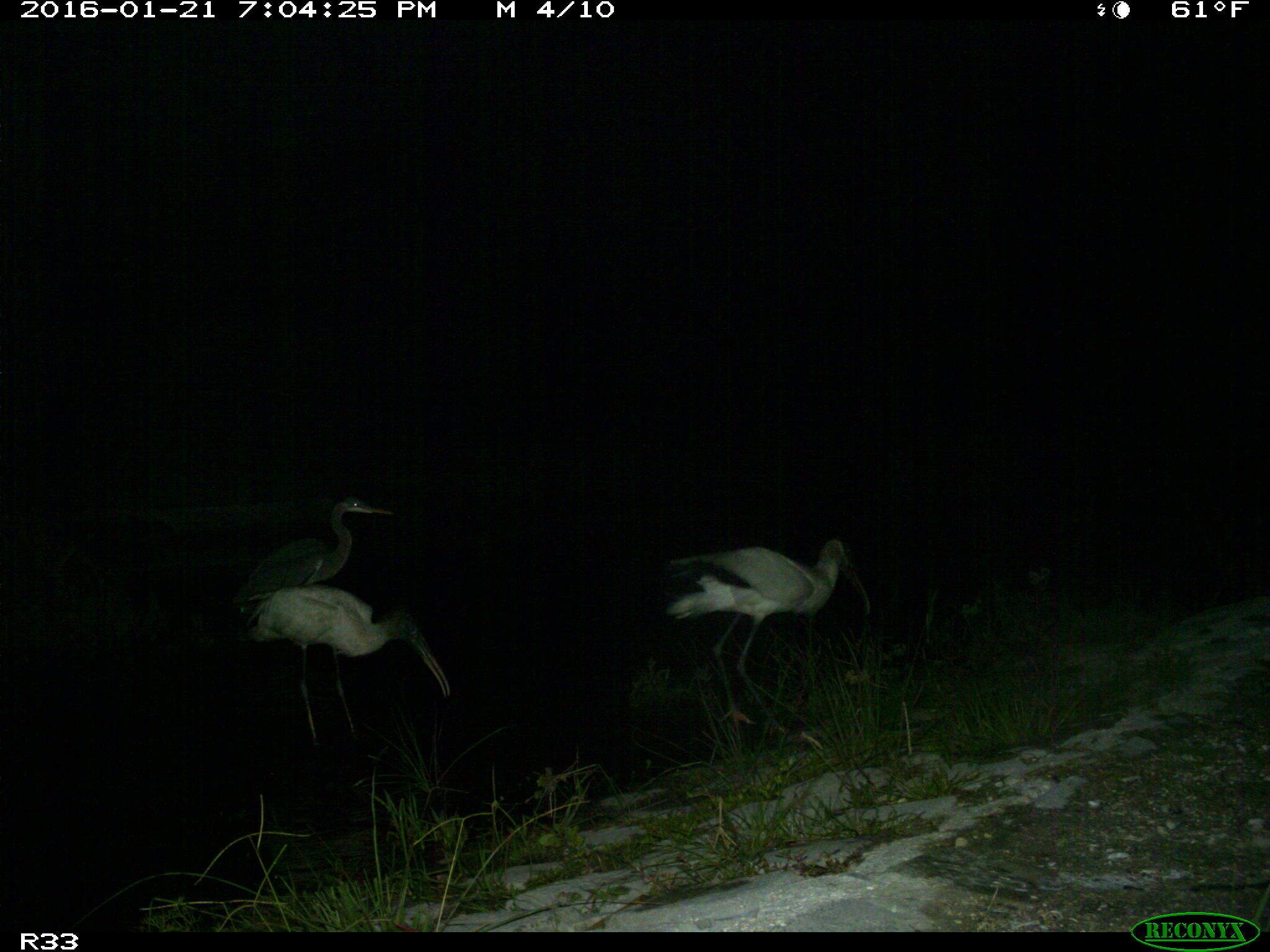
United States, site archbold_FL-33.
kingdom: Animalia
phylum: Chordata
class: Aves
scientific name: Aves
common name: birds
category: unidentified bird